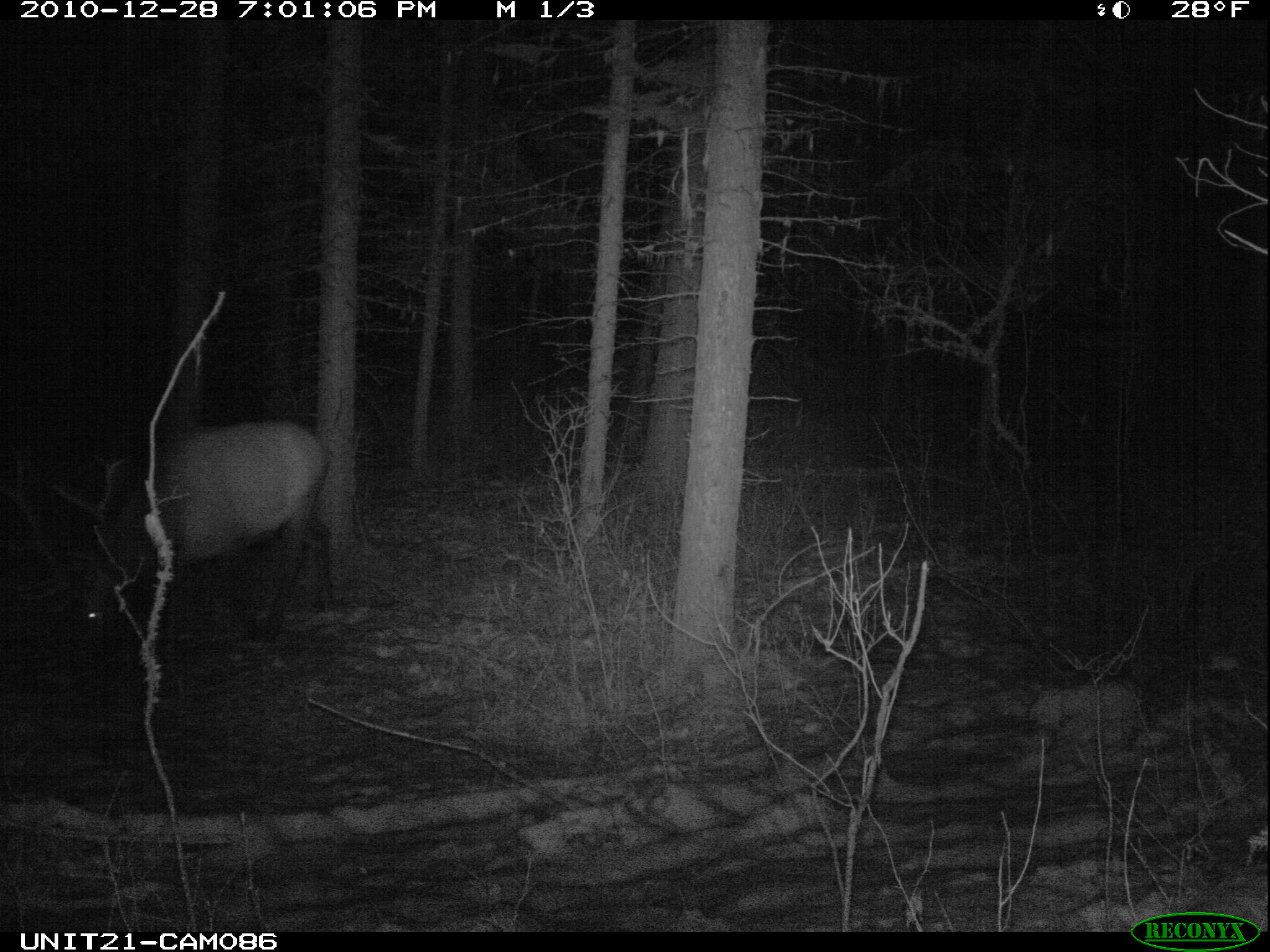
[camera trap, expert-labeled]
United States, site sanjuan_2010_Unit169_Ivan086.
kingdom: Animalia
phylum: Chordata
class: Mammalia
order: Artiodactyla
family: Cervidae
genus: Cervus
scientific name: Cervus elaphus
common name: red deer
Cervus elaphus (red deer).